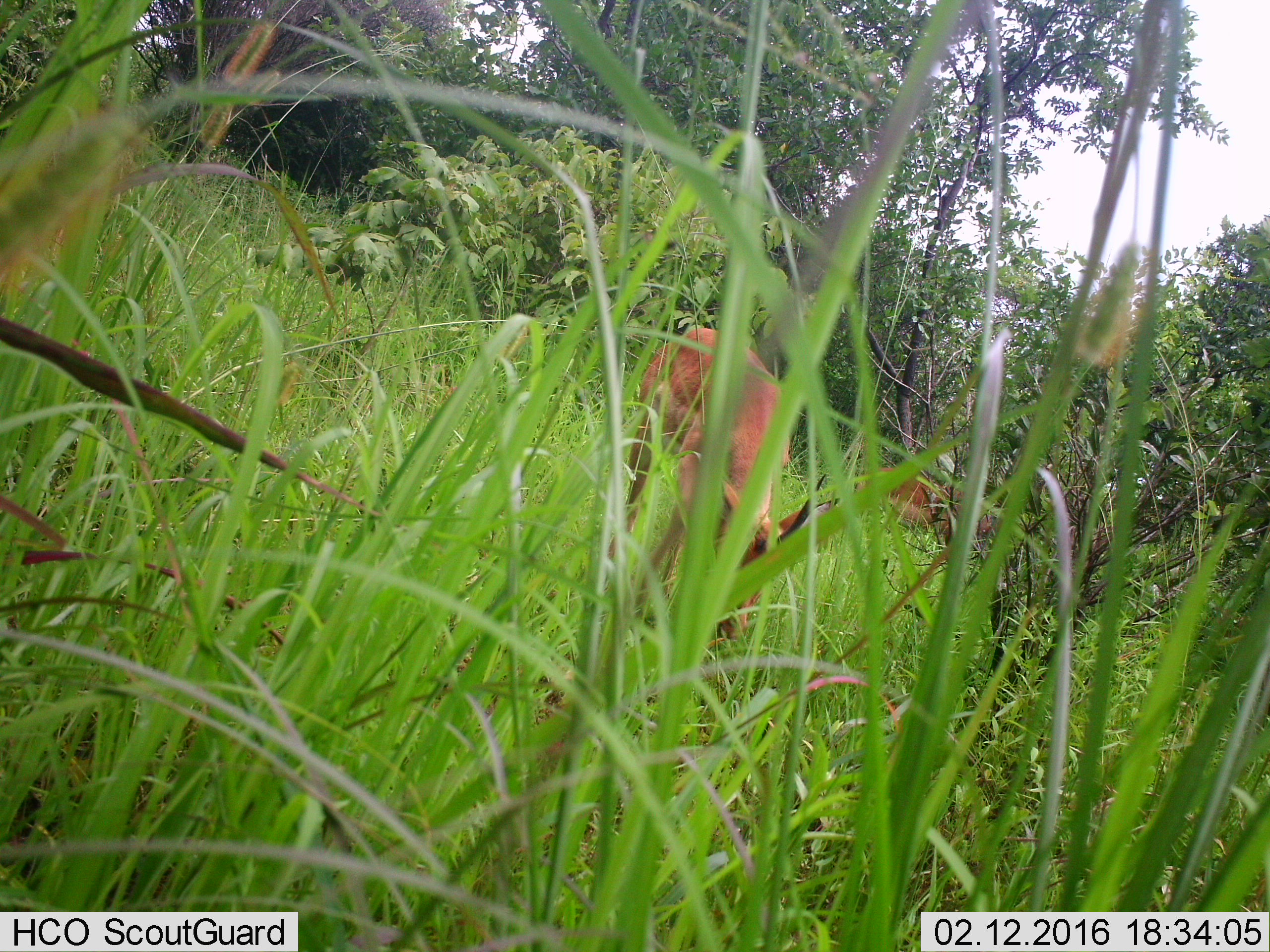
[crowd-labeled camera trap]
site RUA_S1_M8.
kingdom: Animalia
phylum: Chordata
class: Mammalia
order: Artiodactyla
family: Bovidae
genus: Aepyceros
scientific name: Aepyceros melampus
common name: impala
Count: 2.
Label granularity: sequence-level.